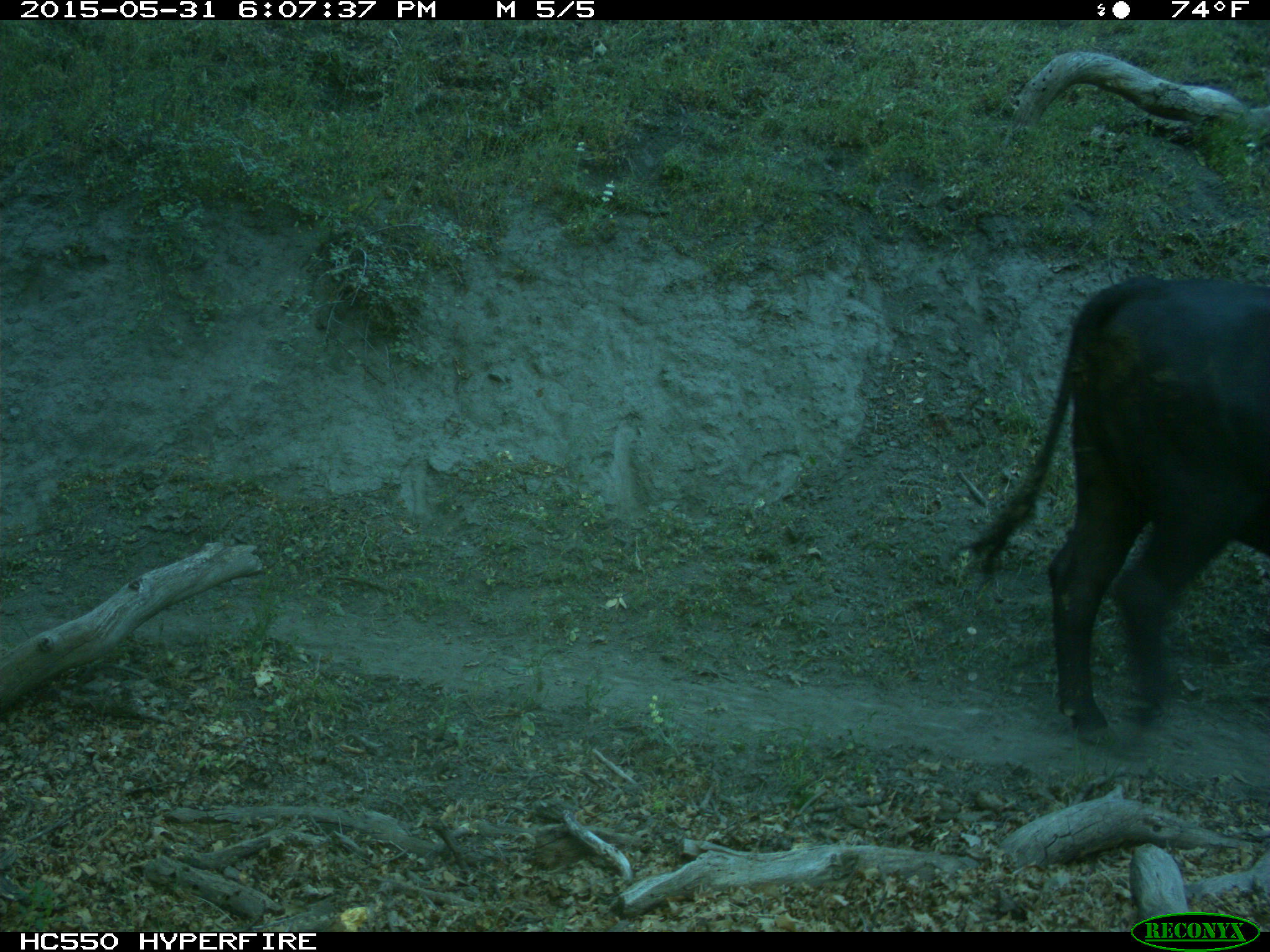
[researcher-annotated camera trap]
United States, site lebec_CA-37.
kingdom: Animalia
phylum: Chordata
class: Mammalia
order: Artiodactyla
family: Bovidae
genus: Bos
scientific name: Bos taurus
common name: domestic cow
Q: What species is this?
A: Bos taurus (domestic cow).